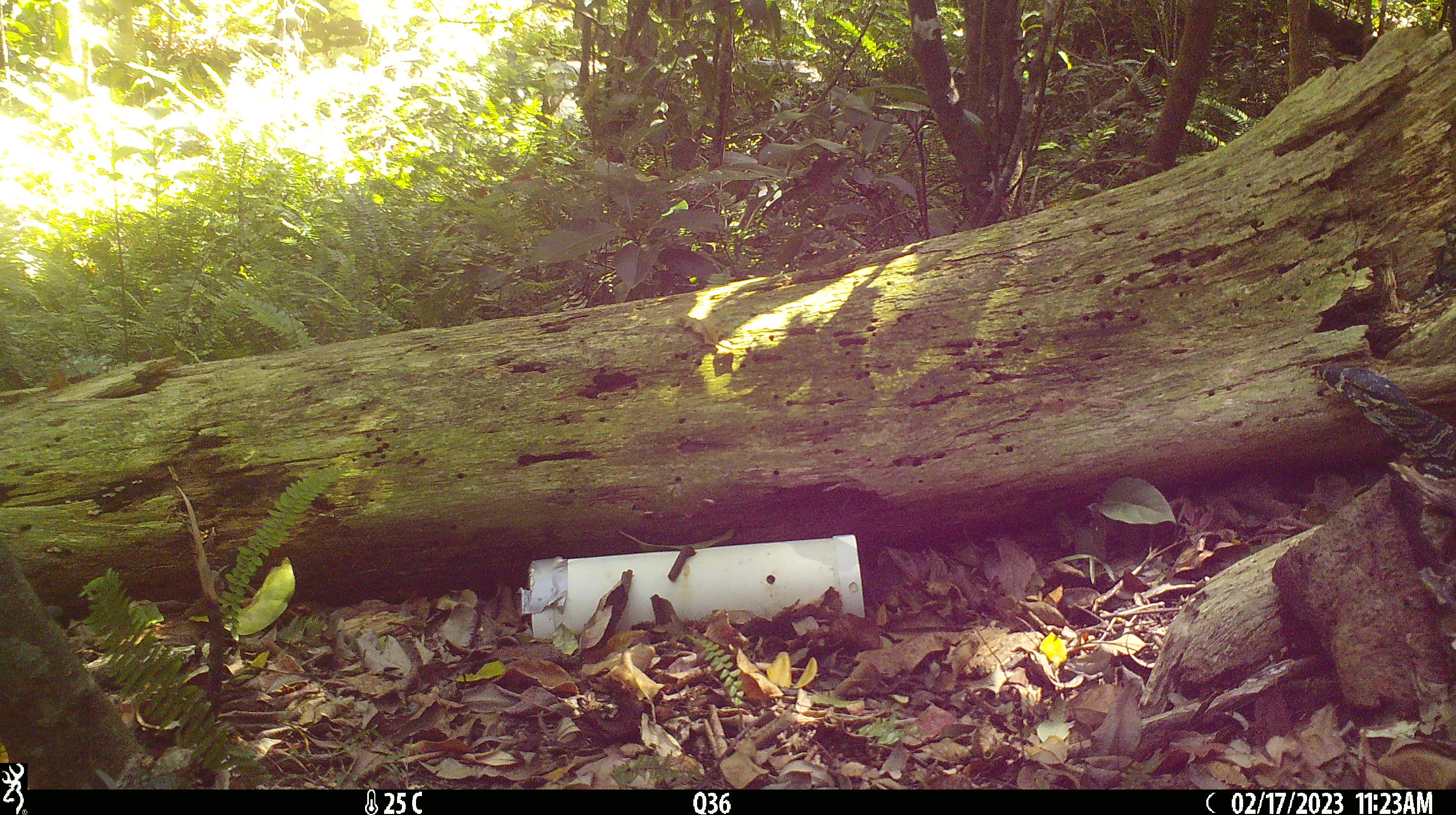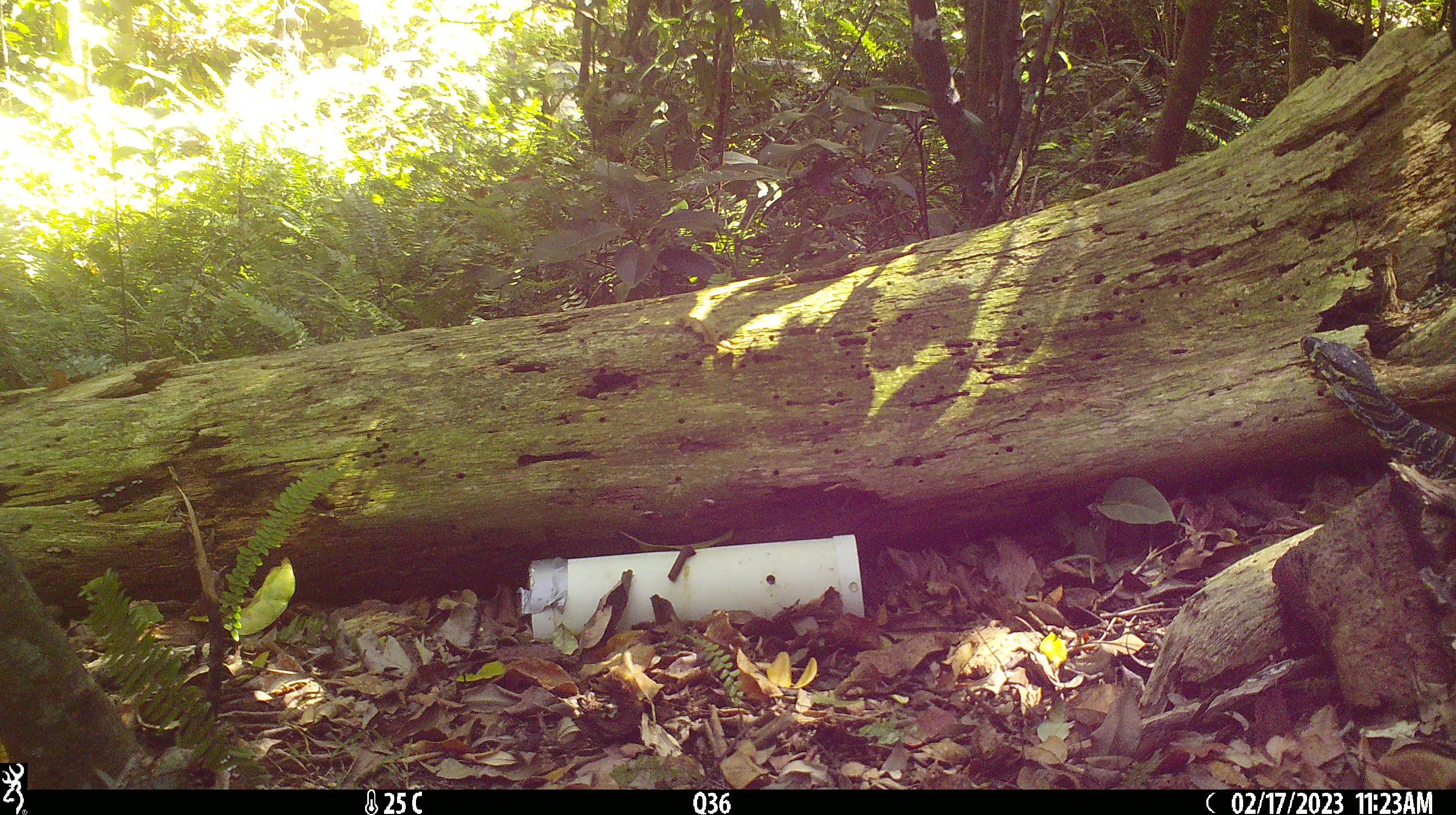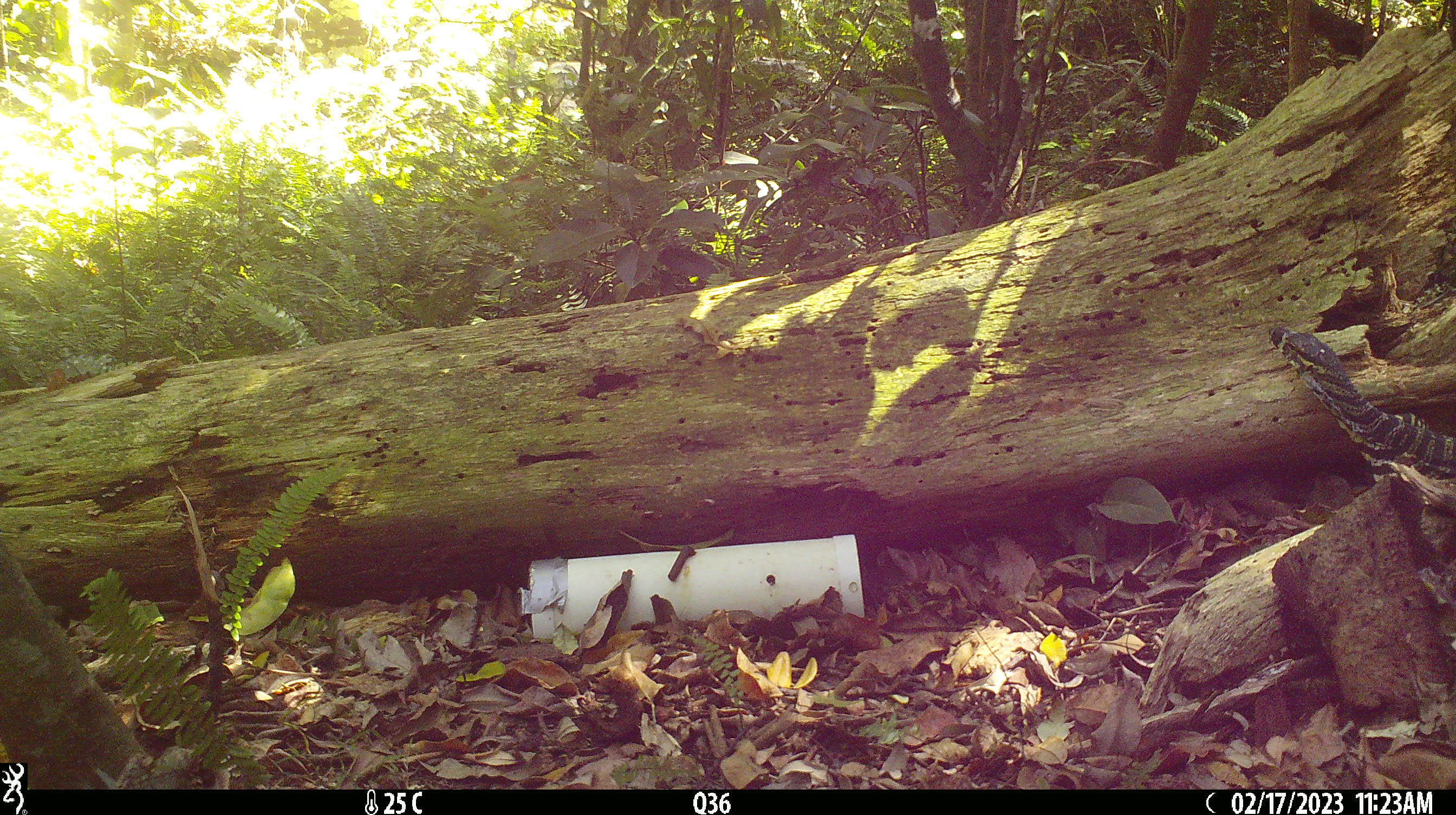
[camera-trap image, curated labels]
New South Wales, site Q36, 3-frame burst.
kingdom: Animalia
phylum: Chordata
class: Reptilia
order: Squamata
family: Varanidae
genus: Varanus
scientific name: Varanus varius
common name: lace monitor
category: goanna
Goanna (lace monitor) (Varanus varius).